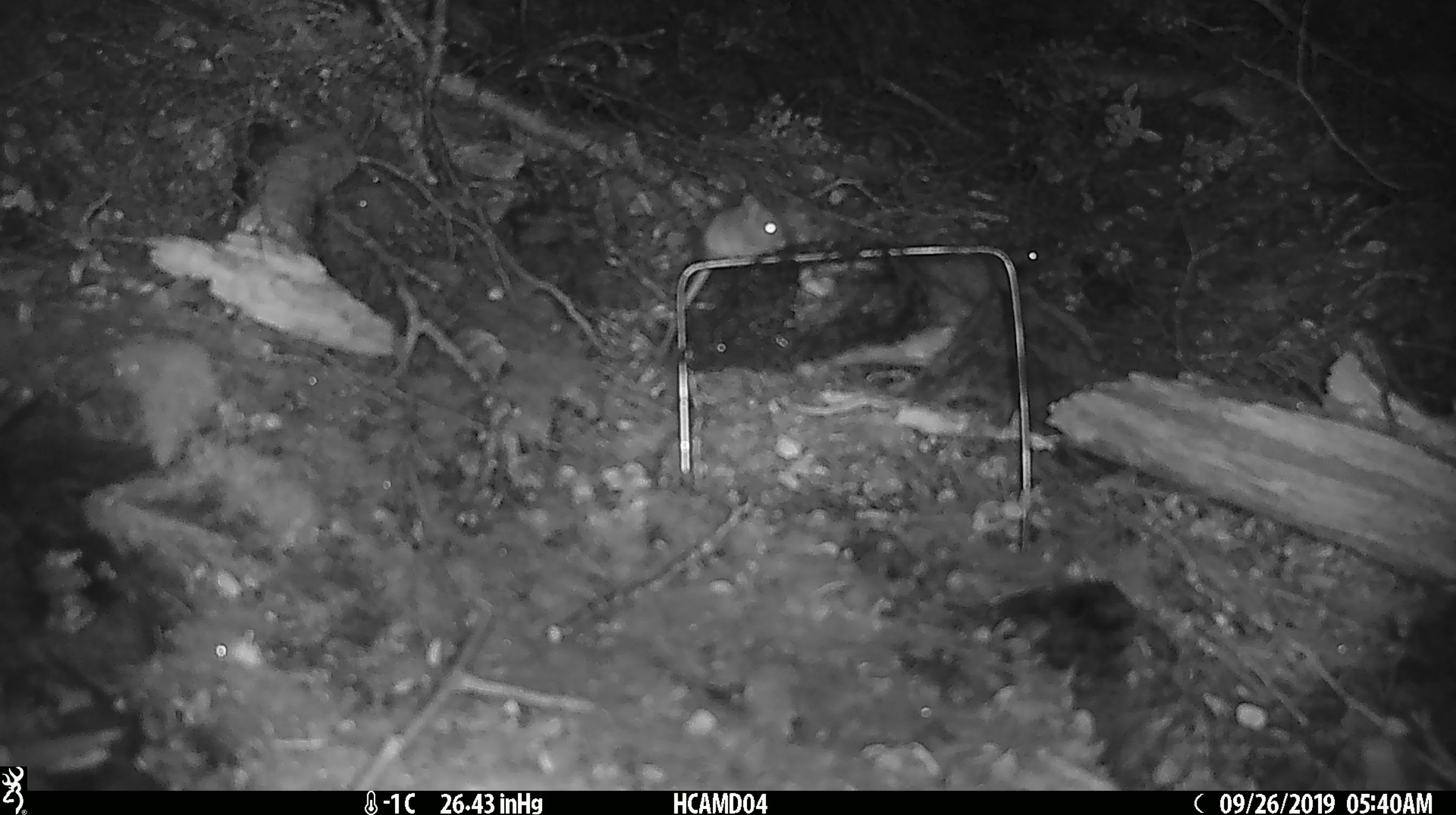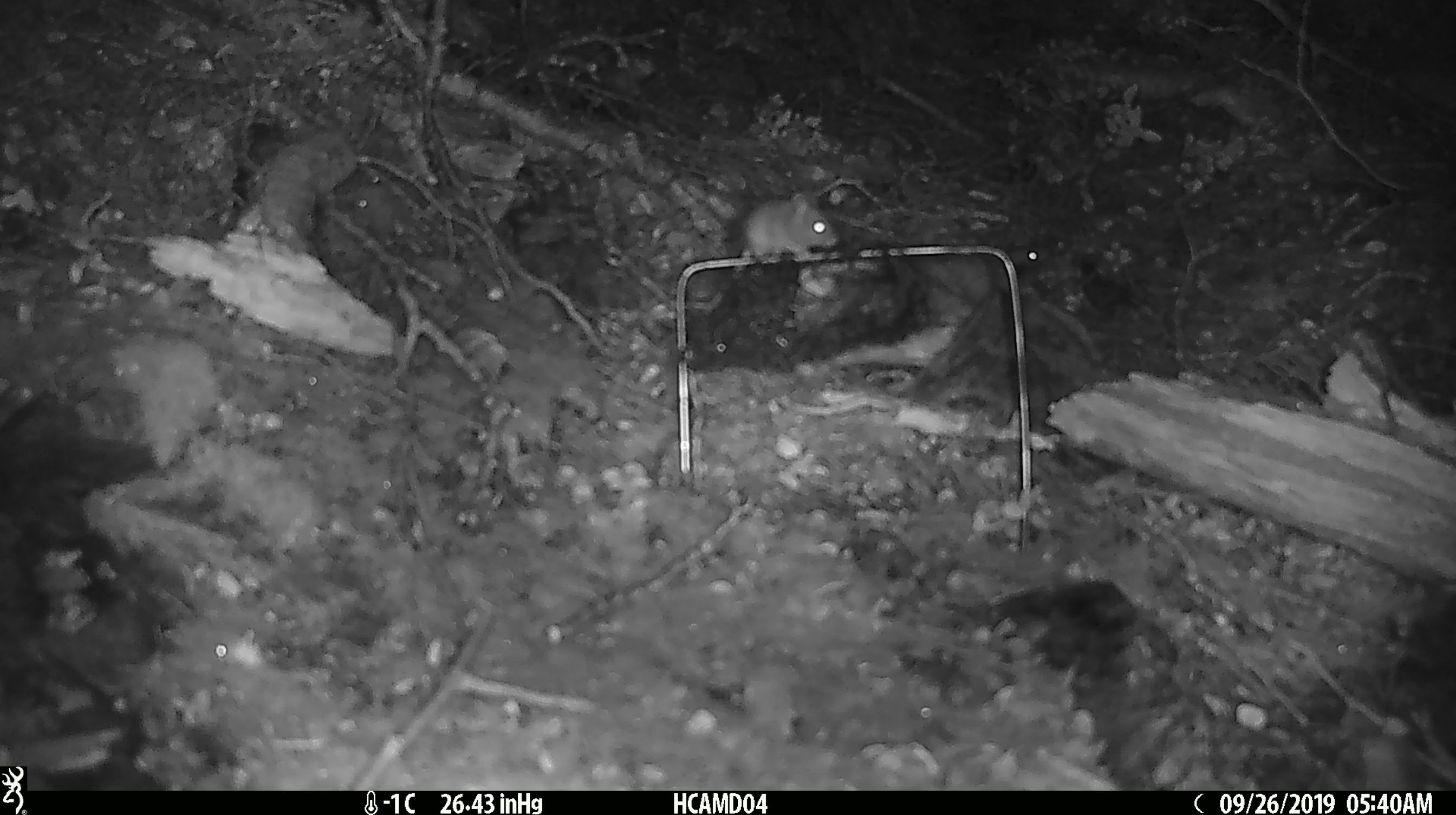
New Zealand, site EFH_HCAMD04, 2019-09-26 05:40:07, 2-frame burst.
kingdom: Animalia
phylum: Chordata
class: Mammalia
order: Rodentia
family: Muridae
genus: Mus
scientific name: Mus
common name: mouse